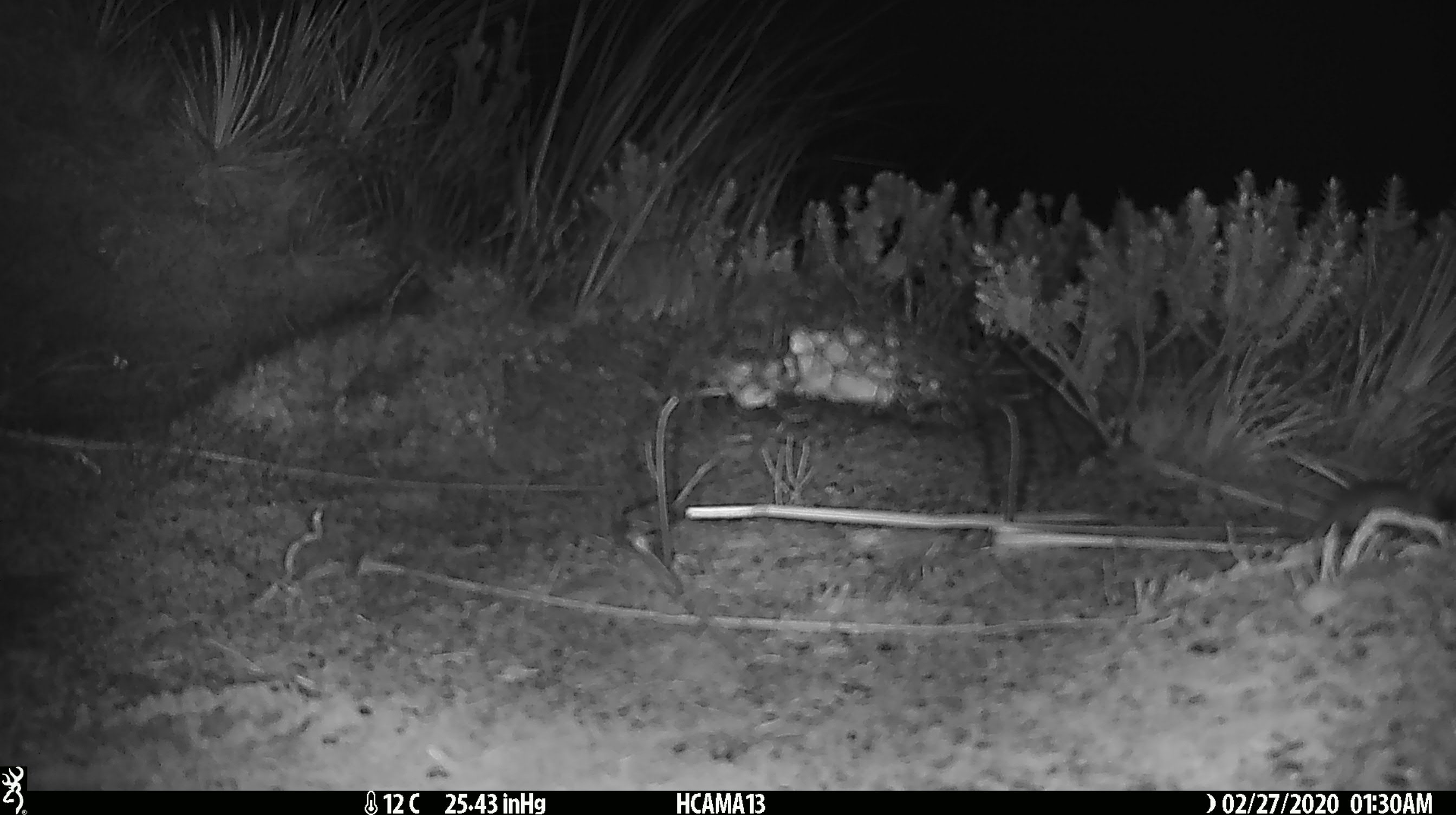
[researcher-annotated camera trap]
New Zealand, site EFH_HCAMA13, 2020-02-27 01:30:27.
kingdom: Animalia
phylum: Chordata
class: Mammalia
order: Rodentia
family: Muridae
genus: Mus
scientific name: Mus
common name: mouse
Mouse (Mus).